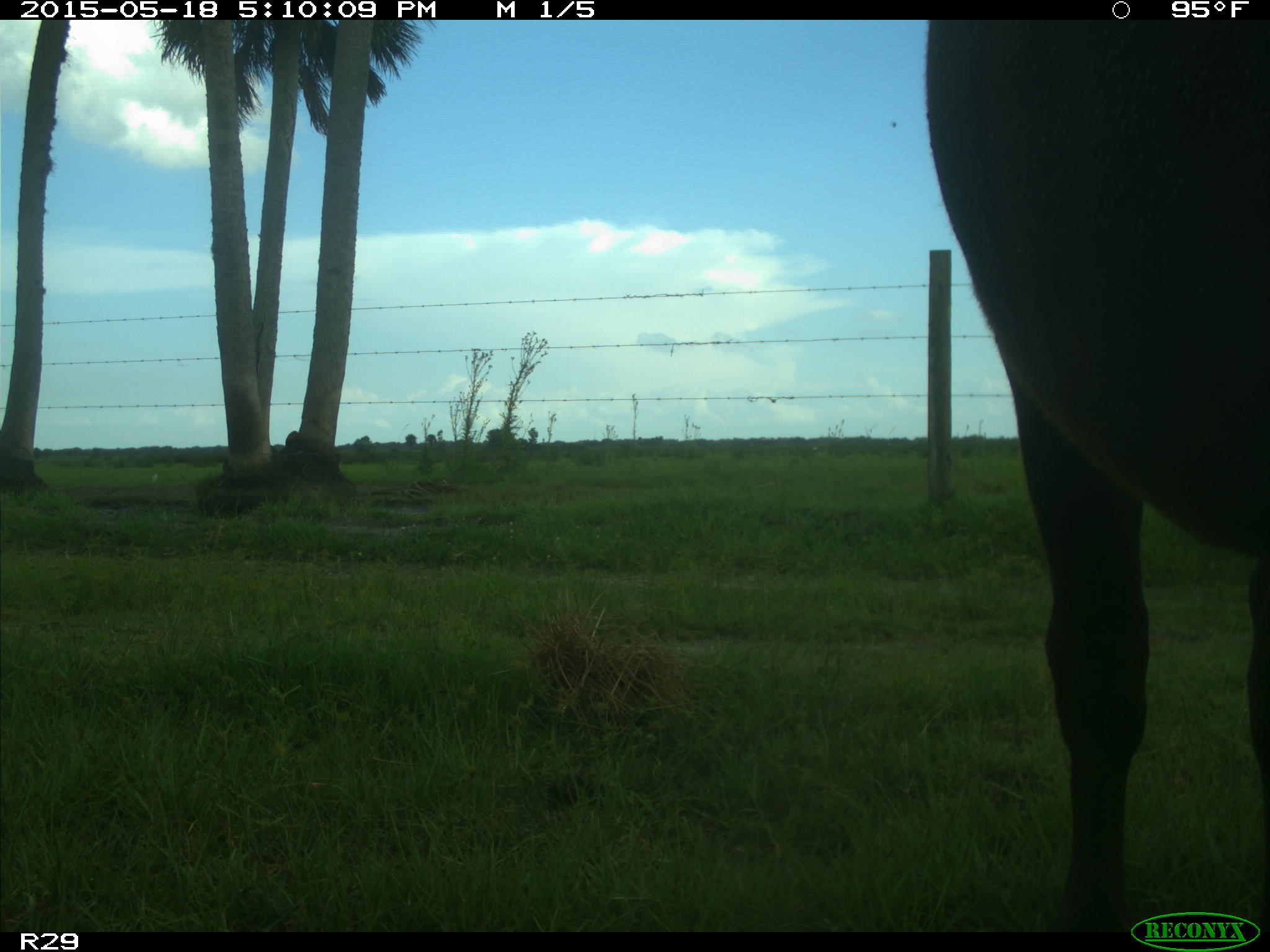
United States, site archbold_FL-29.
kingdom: Animalia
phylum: Chordata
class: Mammalia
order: Artiodactyla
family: Bovidae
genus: Bos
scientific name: Bos taurus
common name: domestic cow